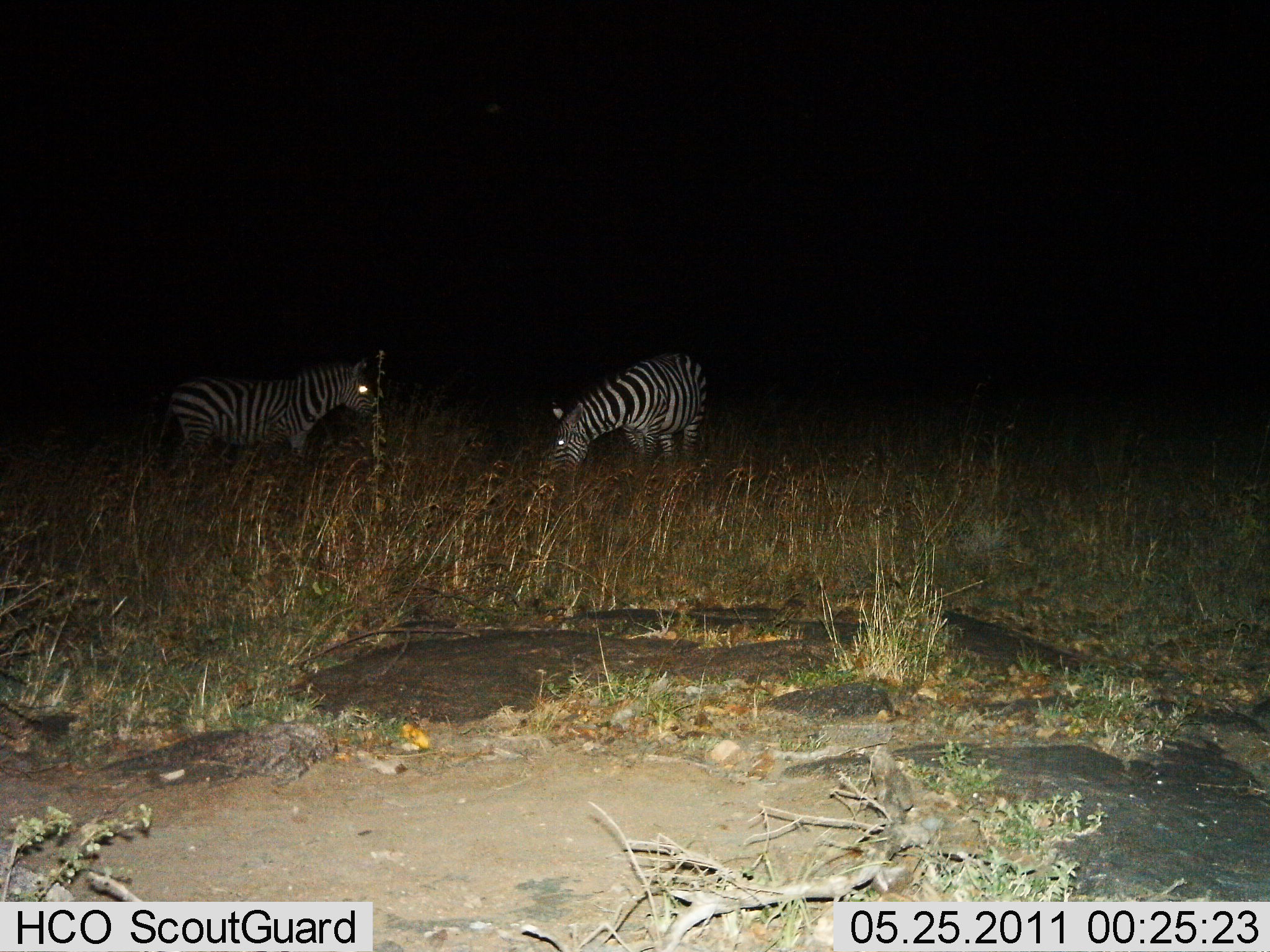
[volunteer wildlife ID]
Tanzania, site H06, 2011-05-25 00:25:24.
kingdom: Animalia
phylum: Chordata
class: Mammalia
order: Perissodactyla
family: Equidae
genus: Equus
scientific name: Equus quagga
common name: plains zebra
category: zebra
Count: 2.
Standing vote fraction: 55%.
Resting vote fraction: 0%.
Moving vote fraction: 0%.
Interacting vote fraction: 0%.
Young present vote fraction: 0%.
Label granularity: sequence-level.